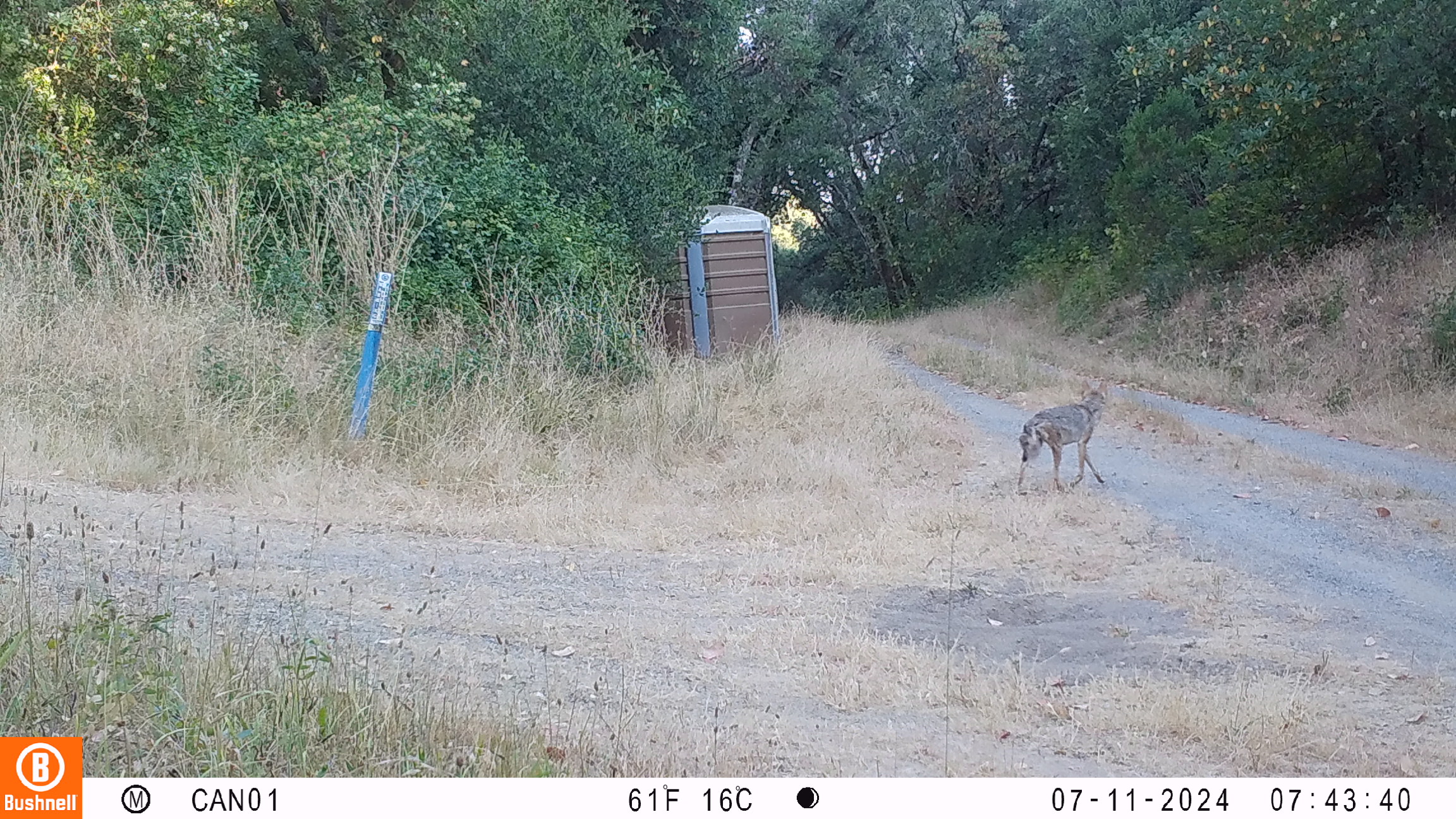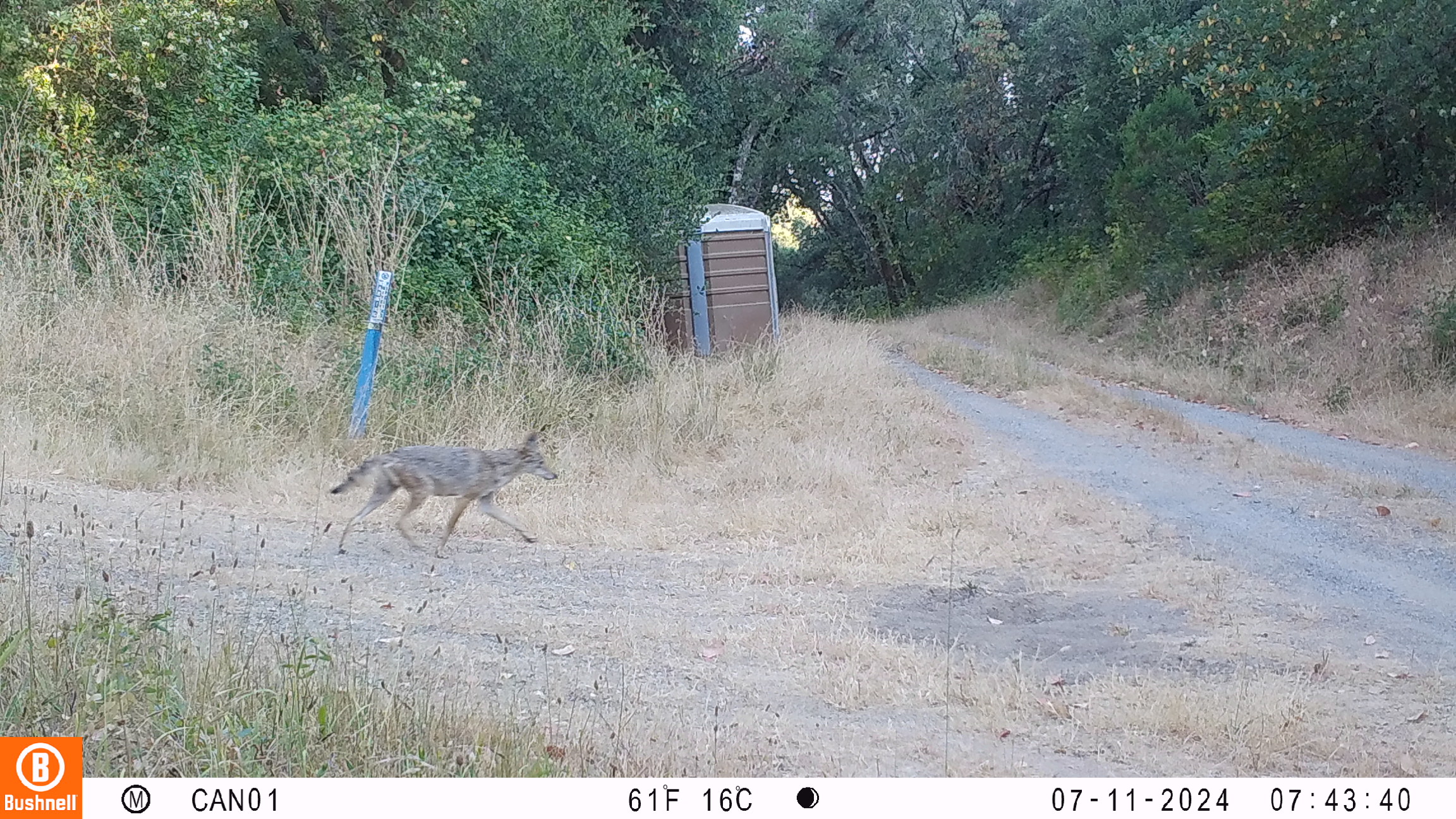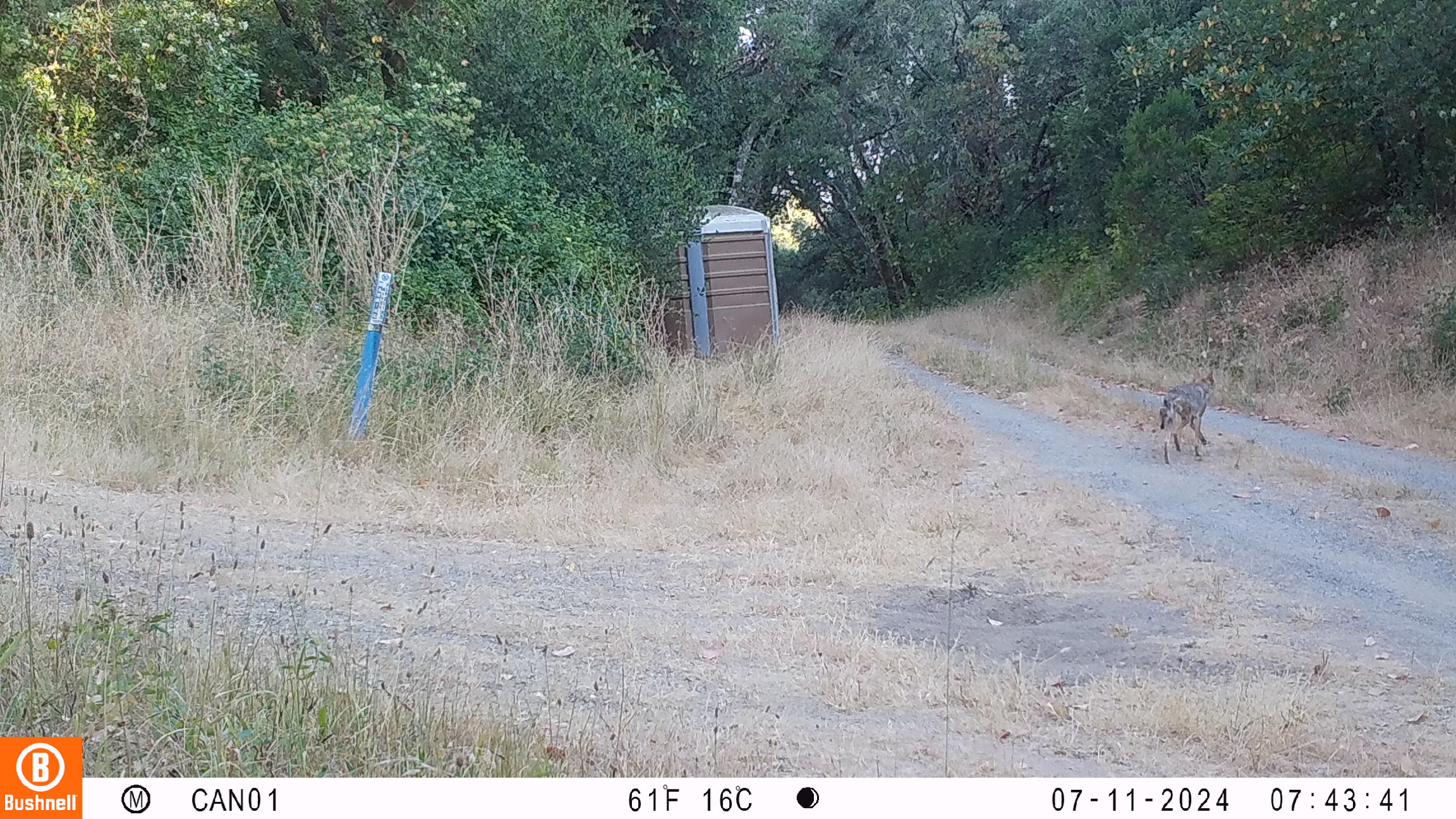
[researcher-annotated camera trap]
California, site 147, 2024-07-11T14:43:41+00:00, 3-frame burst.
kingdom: Animalia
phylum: Chordata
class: Mammalia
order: Carnivora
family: Canidae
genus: Canis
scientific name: Canis latrans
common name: coyote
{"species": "coyote (Canis latrans)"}